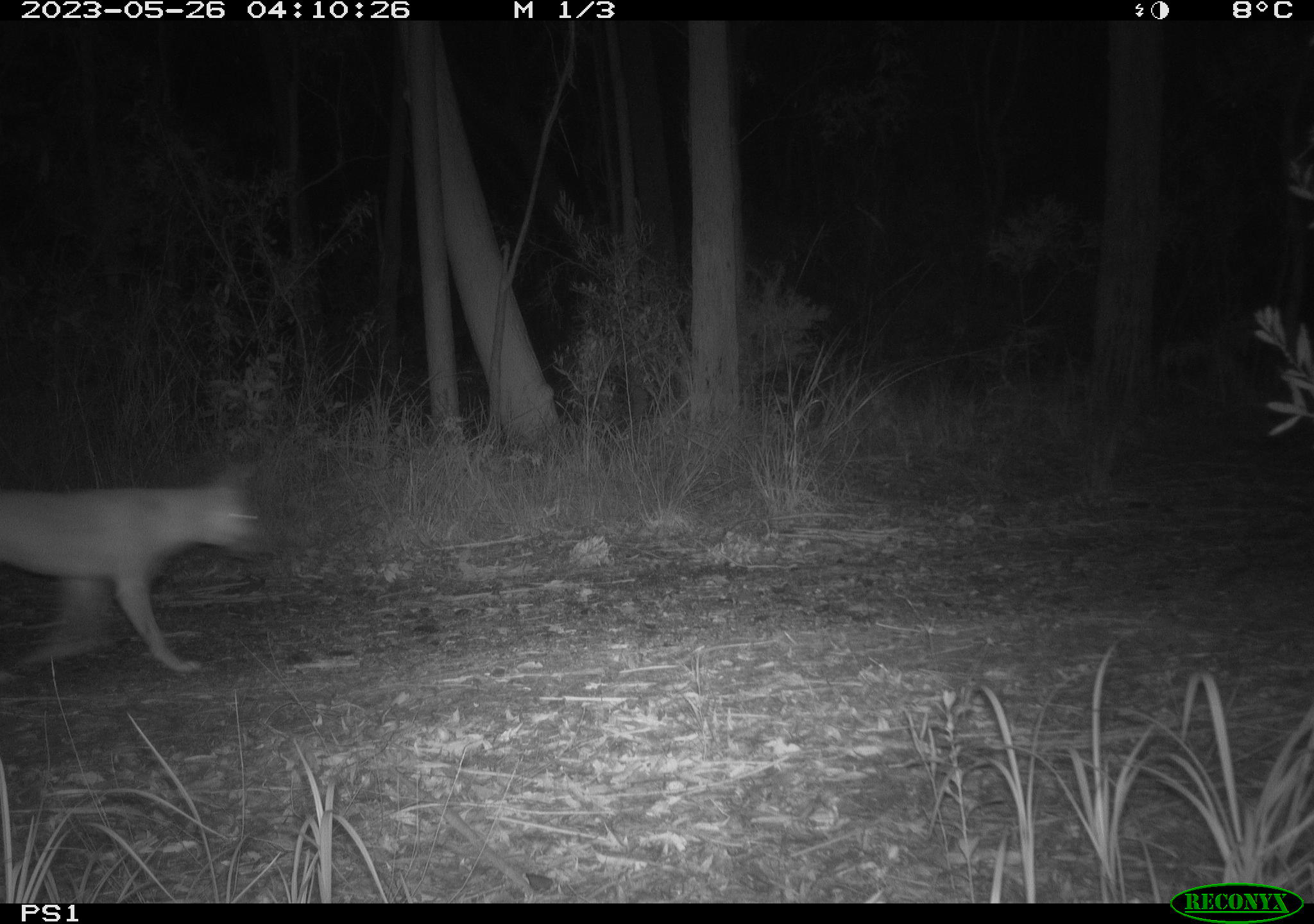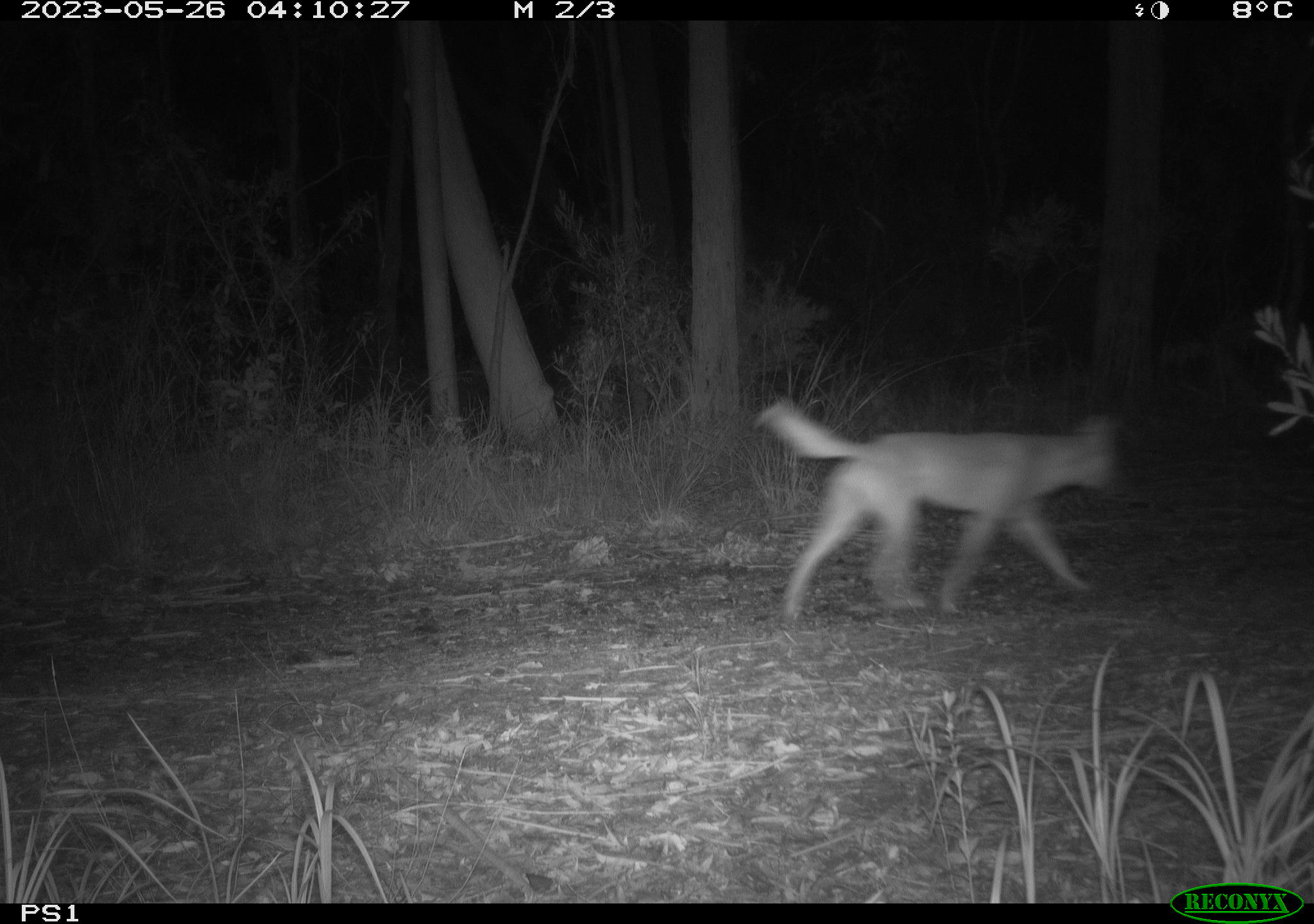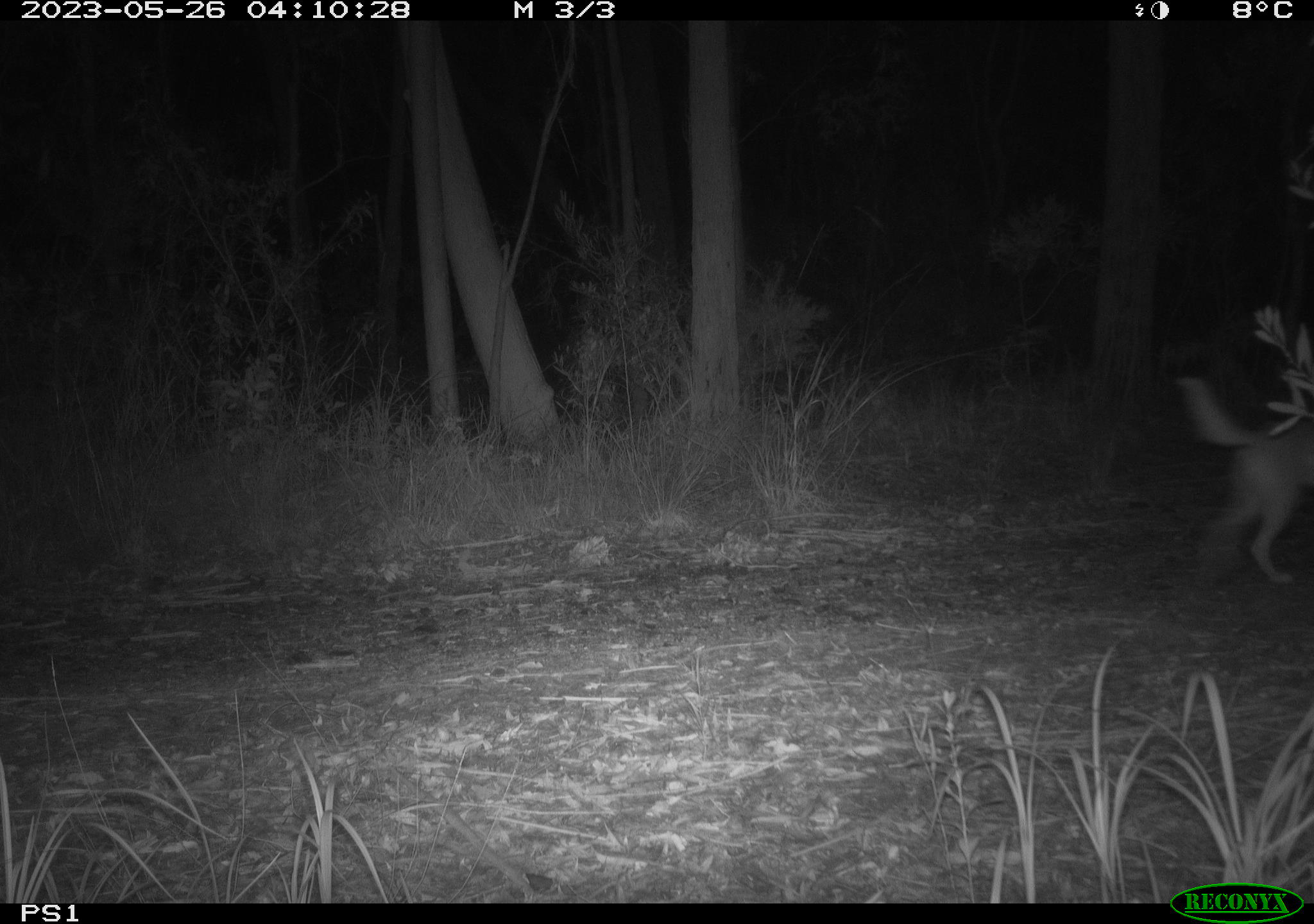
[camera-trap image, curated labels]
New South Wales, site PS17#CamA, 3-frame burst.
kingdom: Animalia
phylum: Chordata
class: Mammalia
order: Carnivora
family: Canidae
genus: Canis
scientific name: Canis familiaris dingo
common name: dingo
Dingo (Canis familiaris dingo).